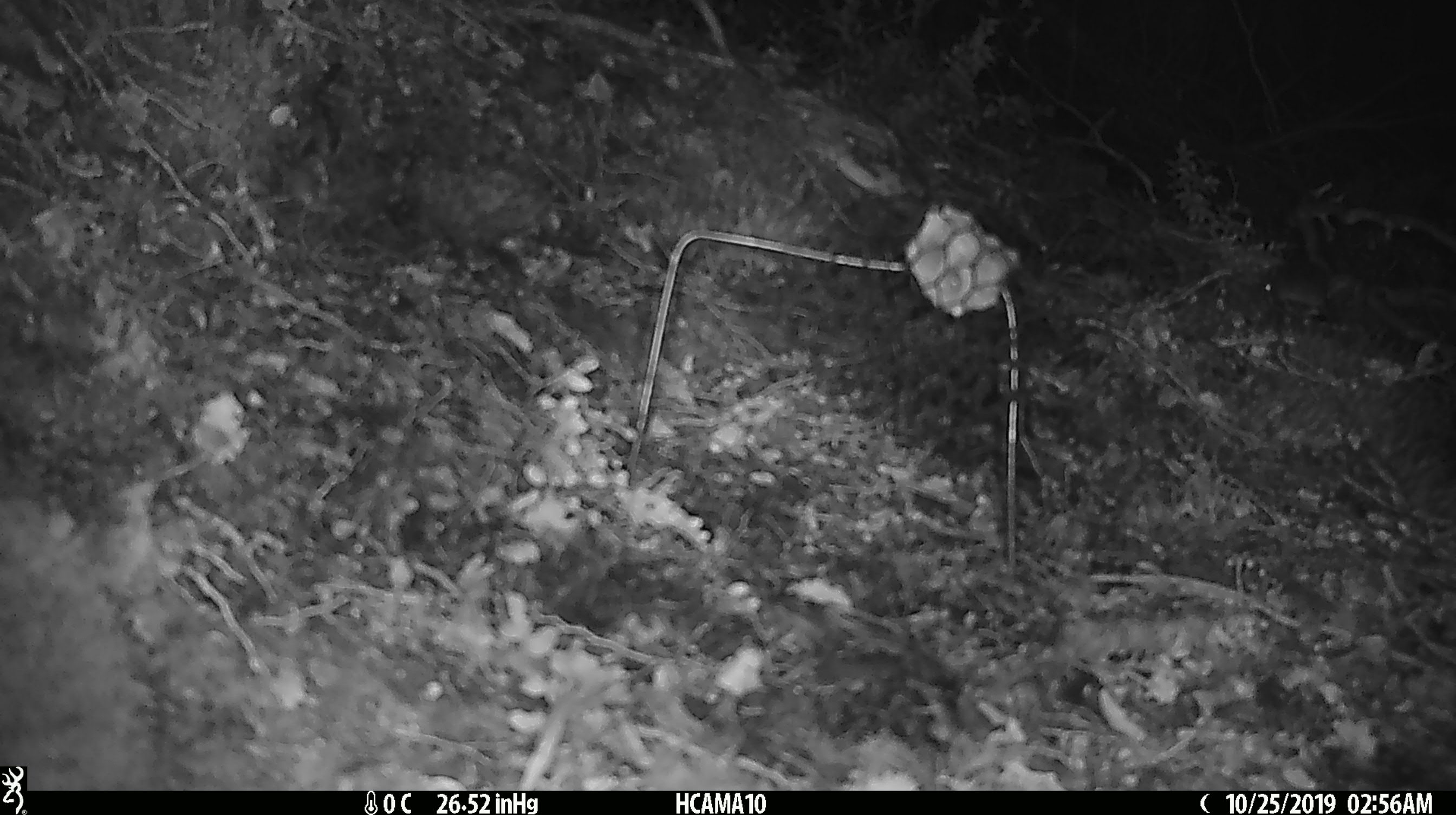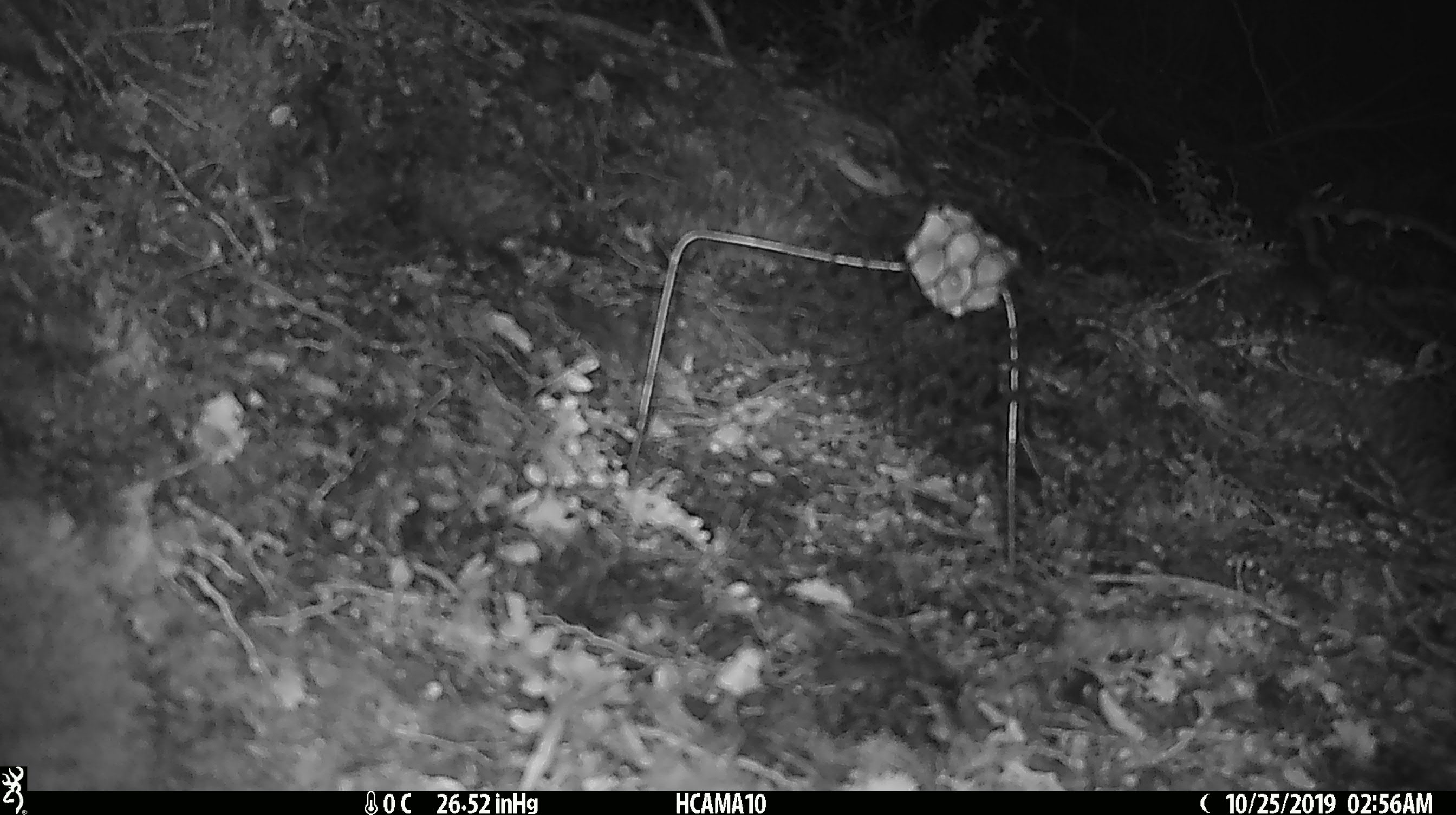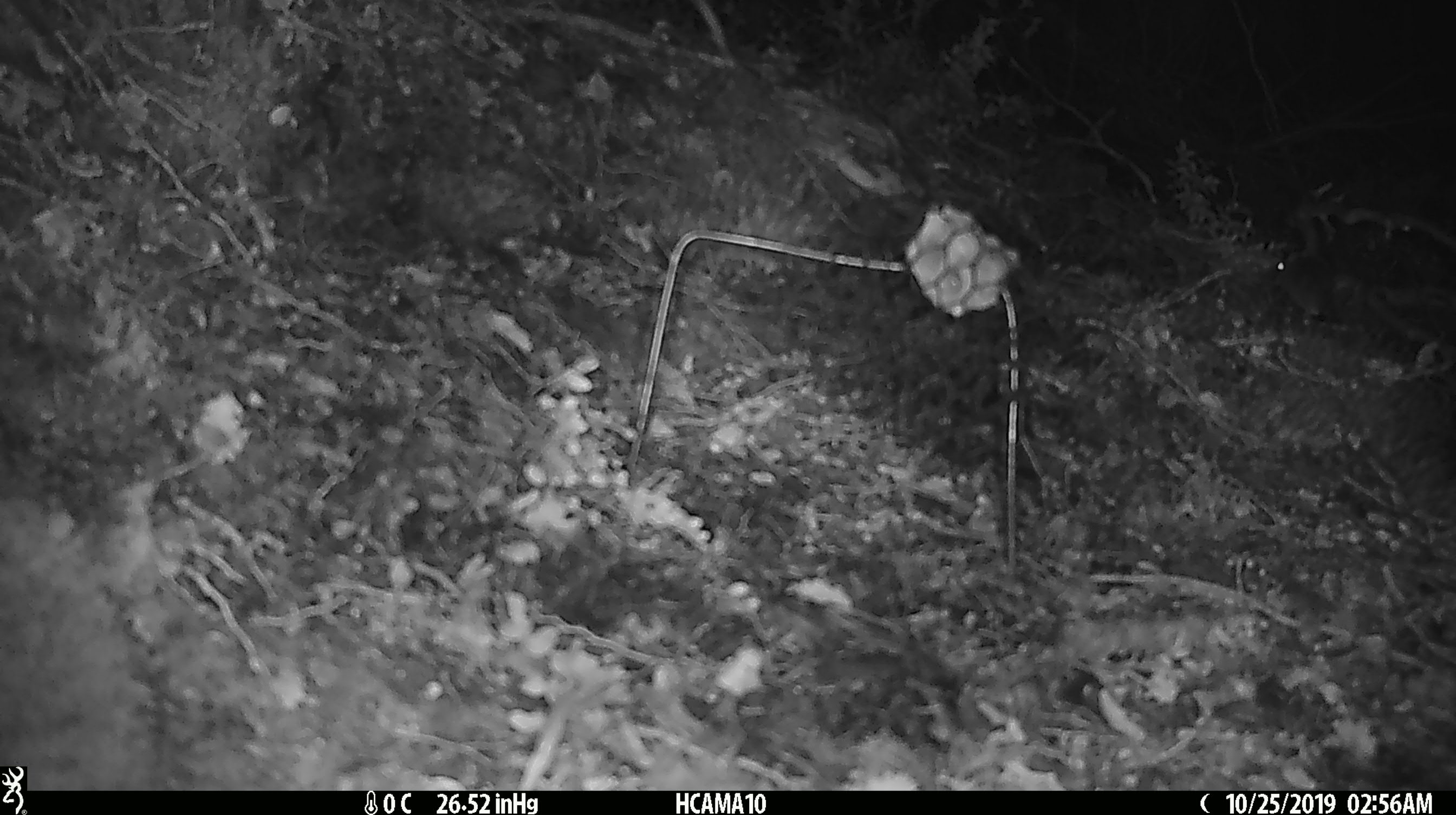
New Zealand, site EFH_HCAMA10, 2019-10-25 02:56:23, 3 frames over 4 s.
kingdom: Animalia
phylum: Chordata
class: Mammalia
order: Rodentia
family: Muridae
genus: Mus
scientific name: Mus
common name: mouse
Mouse (Mus).